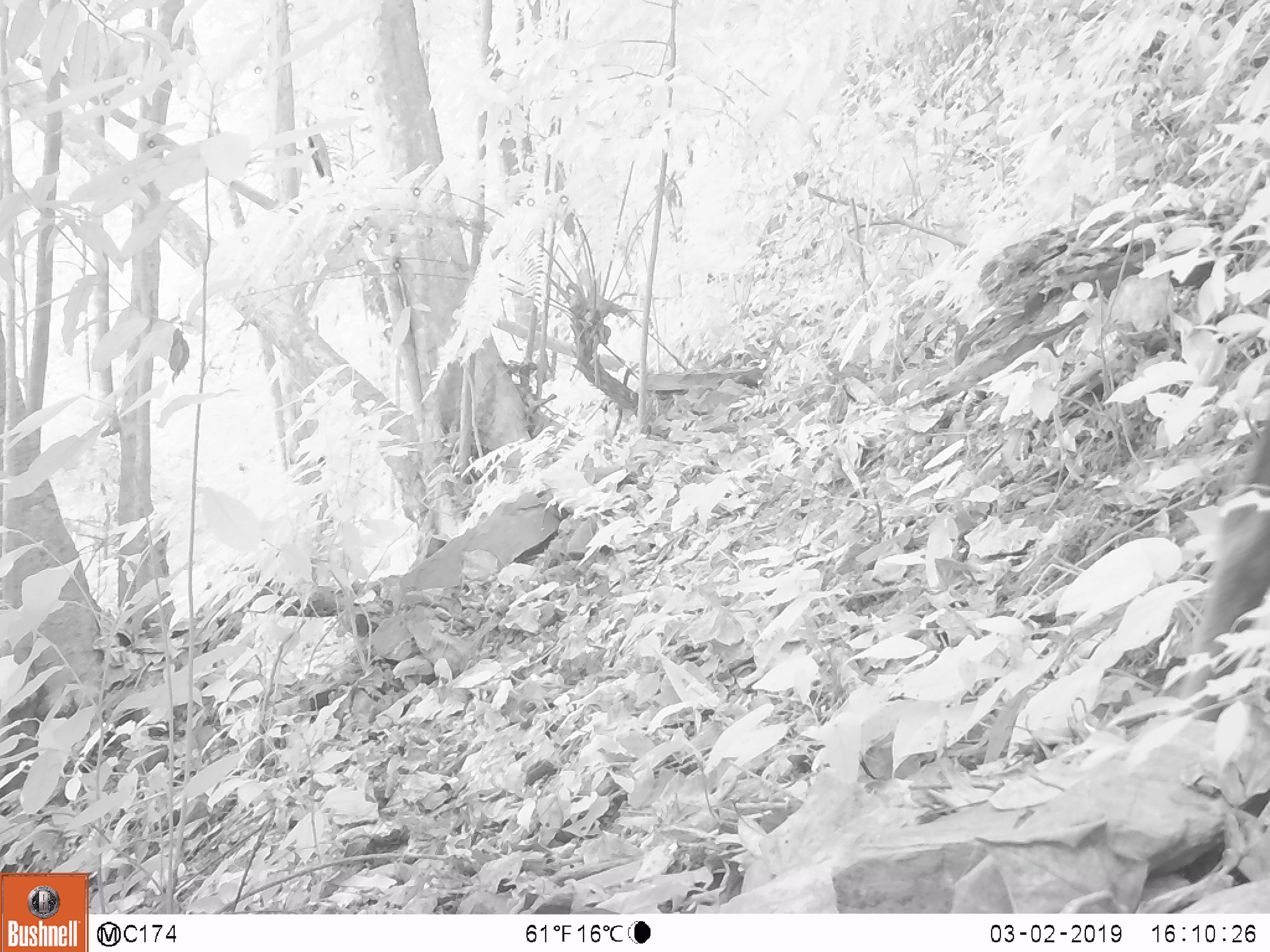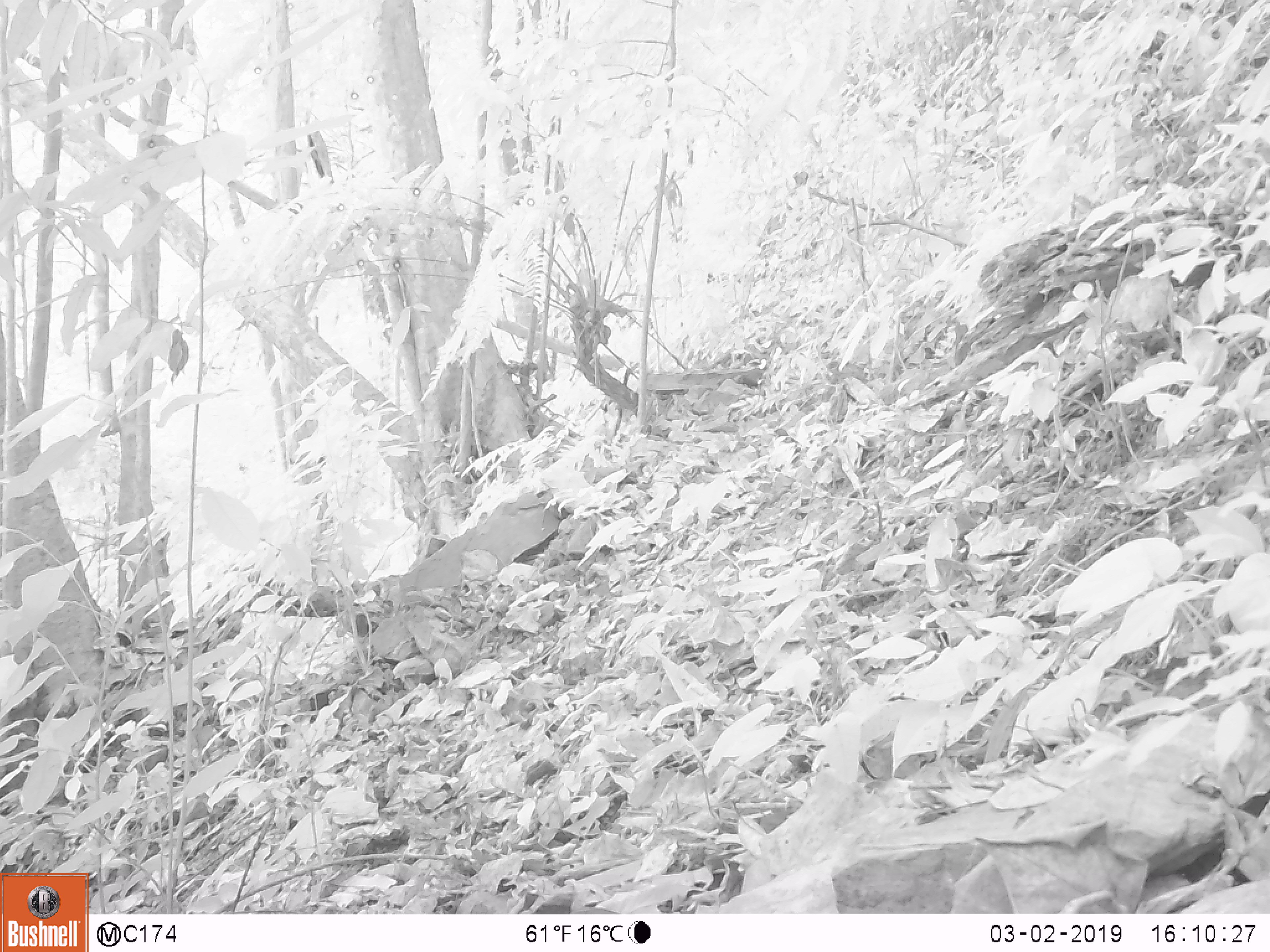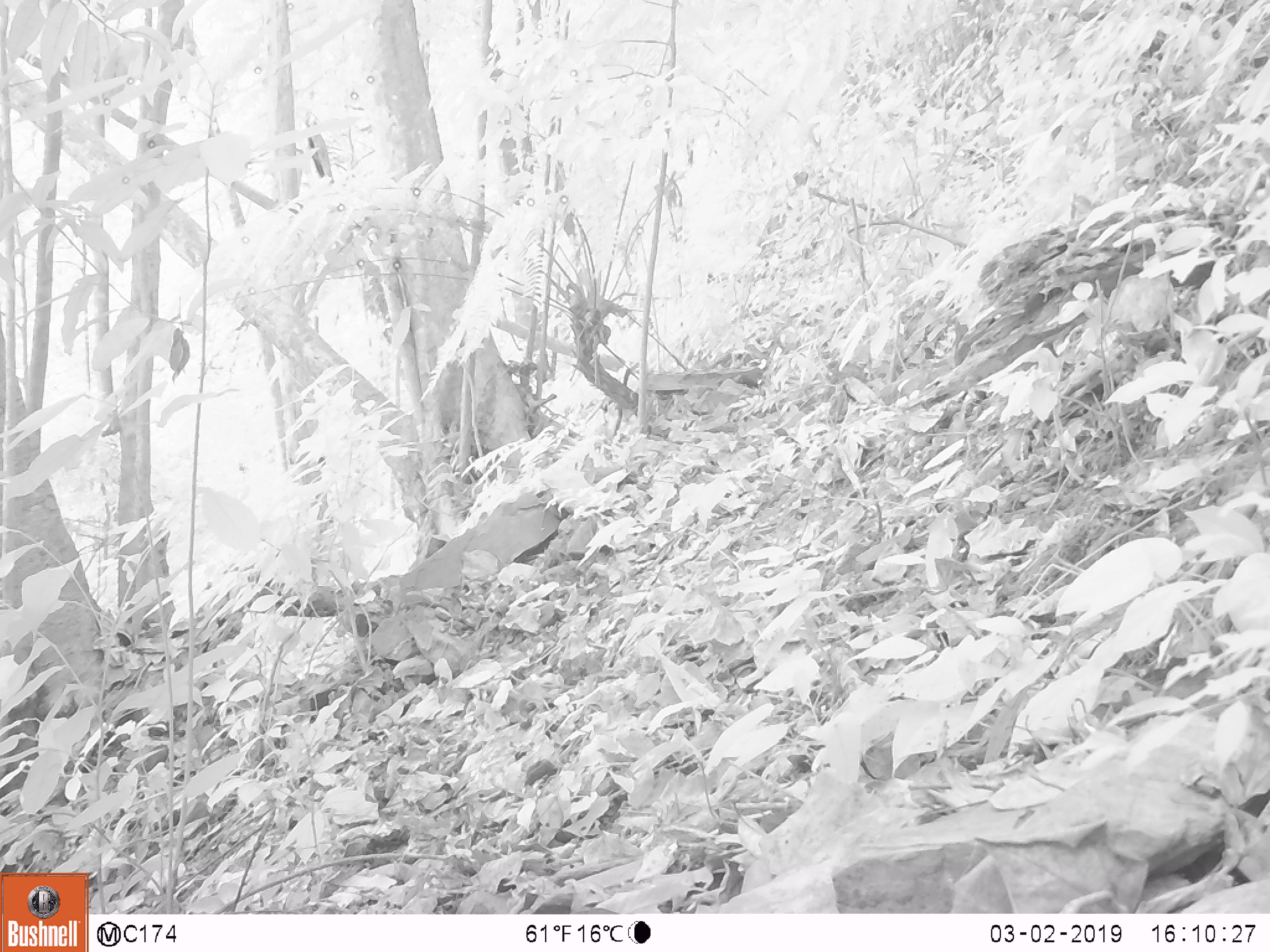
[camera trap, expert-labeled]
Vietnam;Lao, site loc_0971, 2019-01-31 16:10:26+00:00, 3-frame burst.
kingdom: Animalia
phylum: Chordata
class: Mammalia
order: Artiodactyla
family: Bovidae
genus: Capricornis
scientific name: Capricornis sumatraensis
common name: chinese serow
Chinese serow (Capricornis sumatraensis). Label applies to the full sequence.